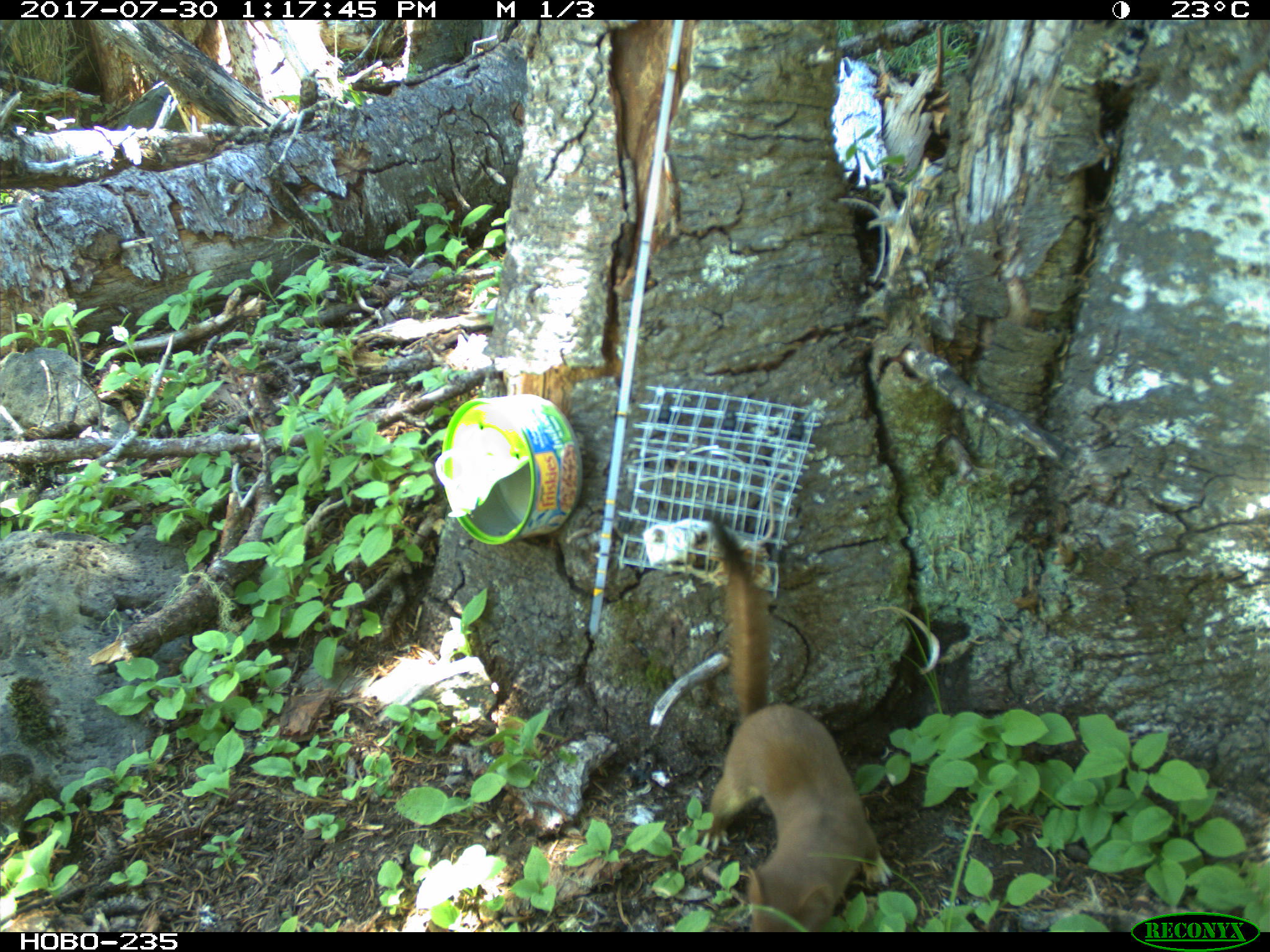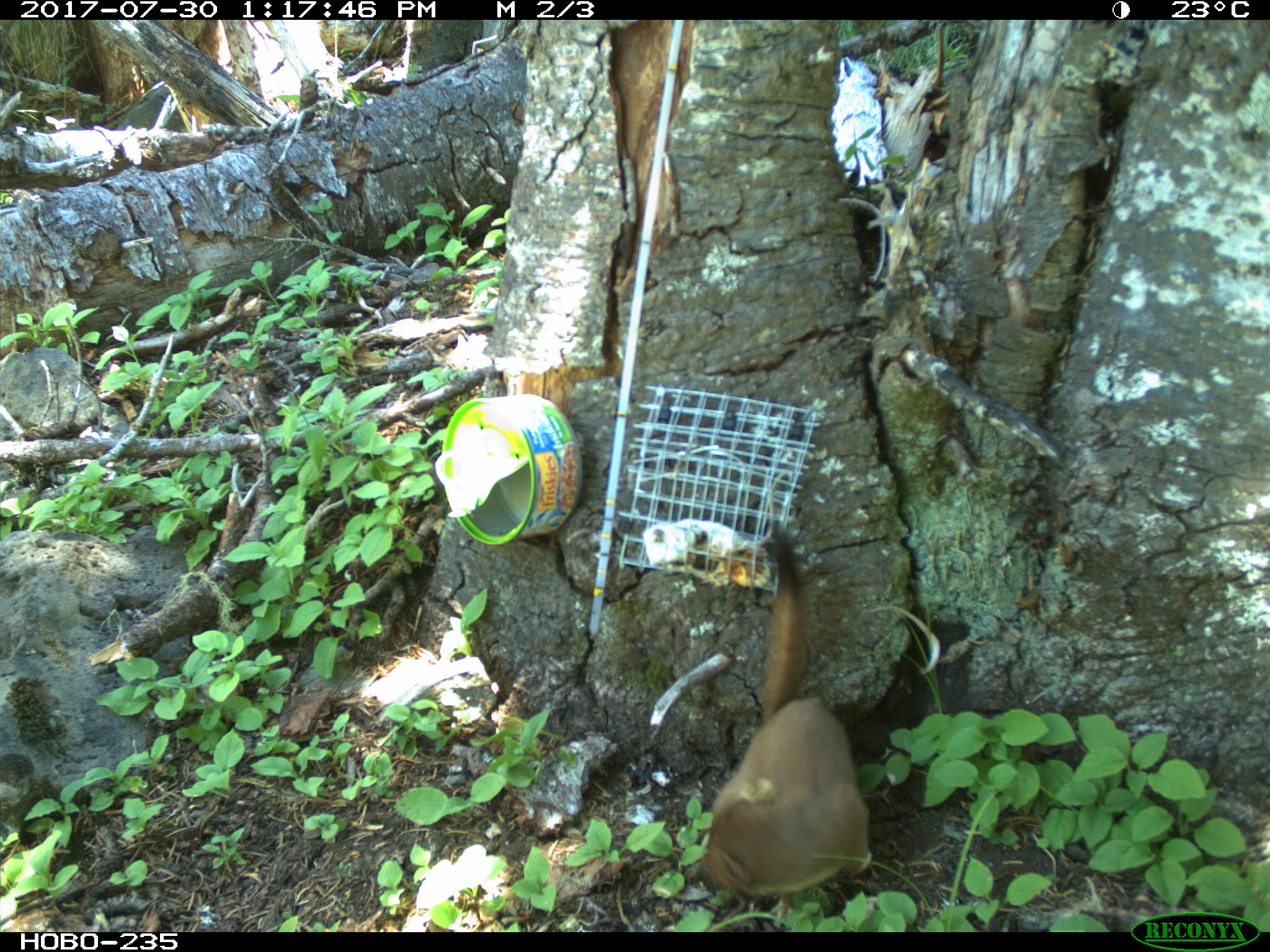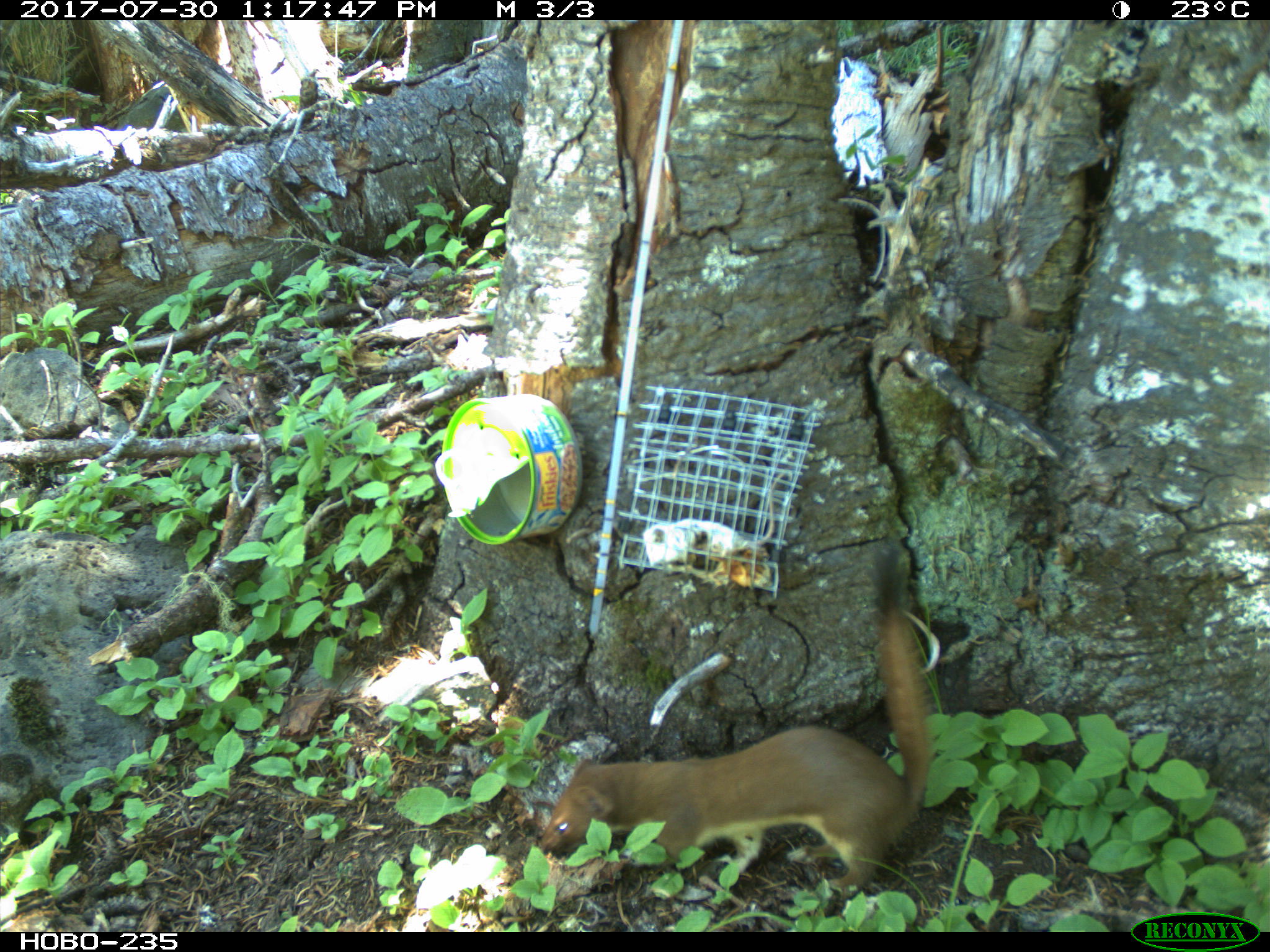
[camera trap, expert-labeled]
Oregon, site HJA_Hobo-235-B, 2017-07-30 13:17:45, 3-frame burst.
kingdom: Animalia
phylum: Chordata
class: Mammalia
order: Carnivora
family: Mustelidae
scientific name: Mustelidae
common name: weasel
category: weasel family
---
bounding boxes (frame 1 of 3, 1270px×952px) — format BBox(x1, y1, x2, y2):
weasel family: BBox(641, 505, 901, 932)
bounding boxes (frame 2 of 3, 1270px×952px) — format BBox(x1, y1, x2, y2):
weasel family: BBox(598, 501, 920, 910)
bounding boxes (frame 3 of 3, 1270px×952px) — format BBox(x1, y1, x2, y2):
weasel family: BBox(514, 526, 947, 888)